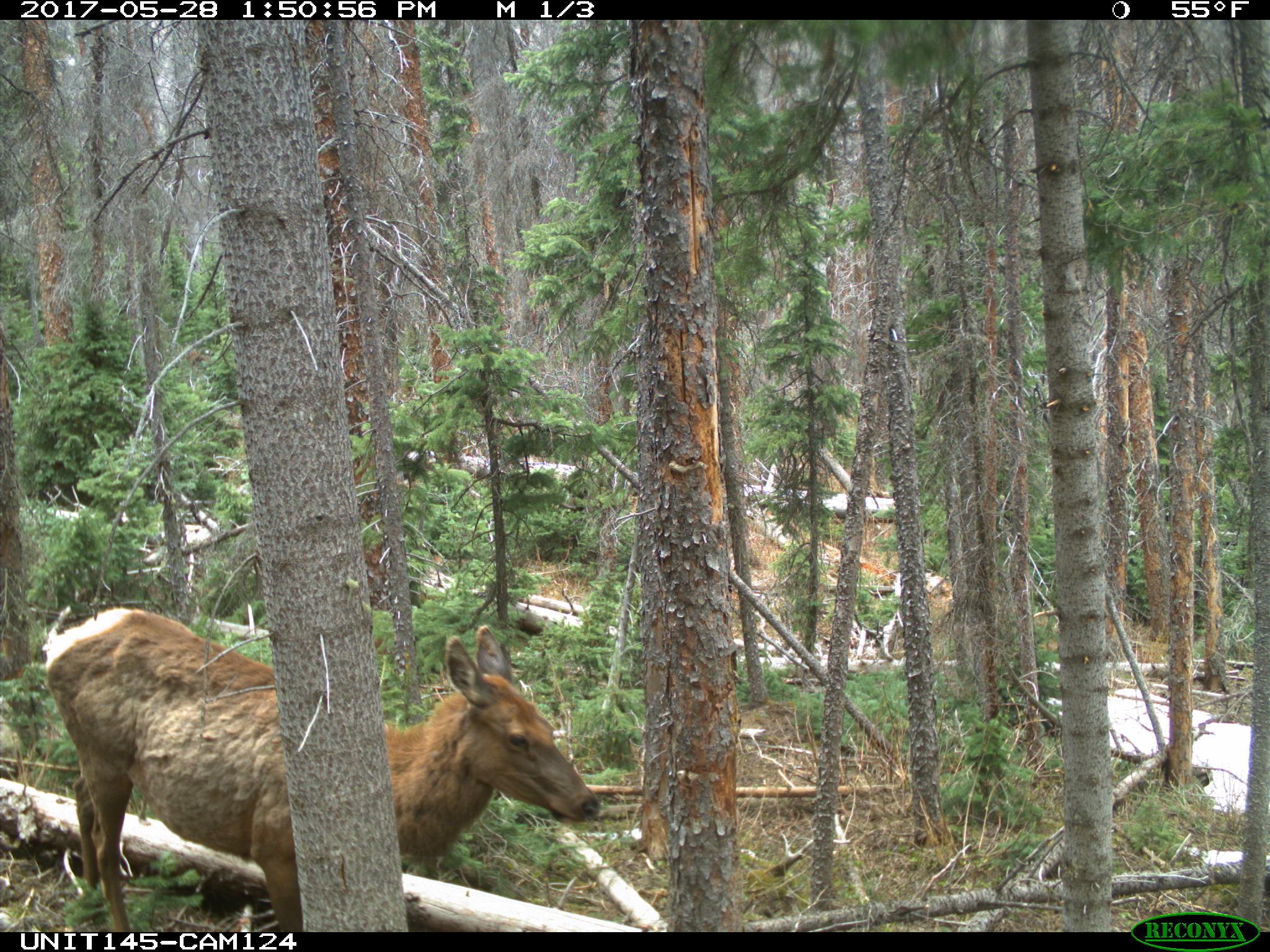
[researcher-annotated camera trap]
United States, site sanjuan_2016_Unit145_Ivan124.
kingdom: Animalia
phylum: Chordata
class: Mammalia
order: Artiodactyla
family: Cervidae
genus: Cervus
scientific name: Cervus elaphus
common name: red deer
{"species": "Cervus elaphus (red deer)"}